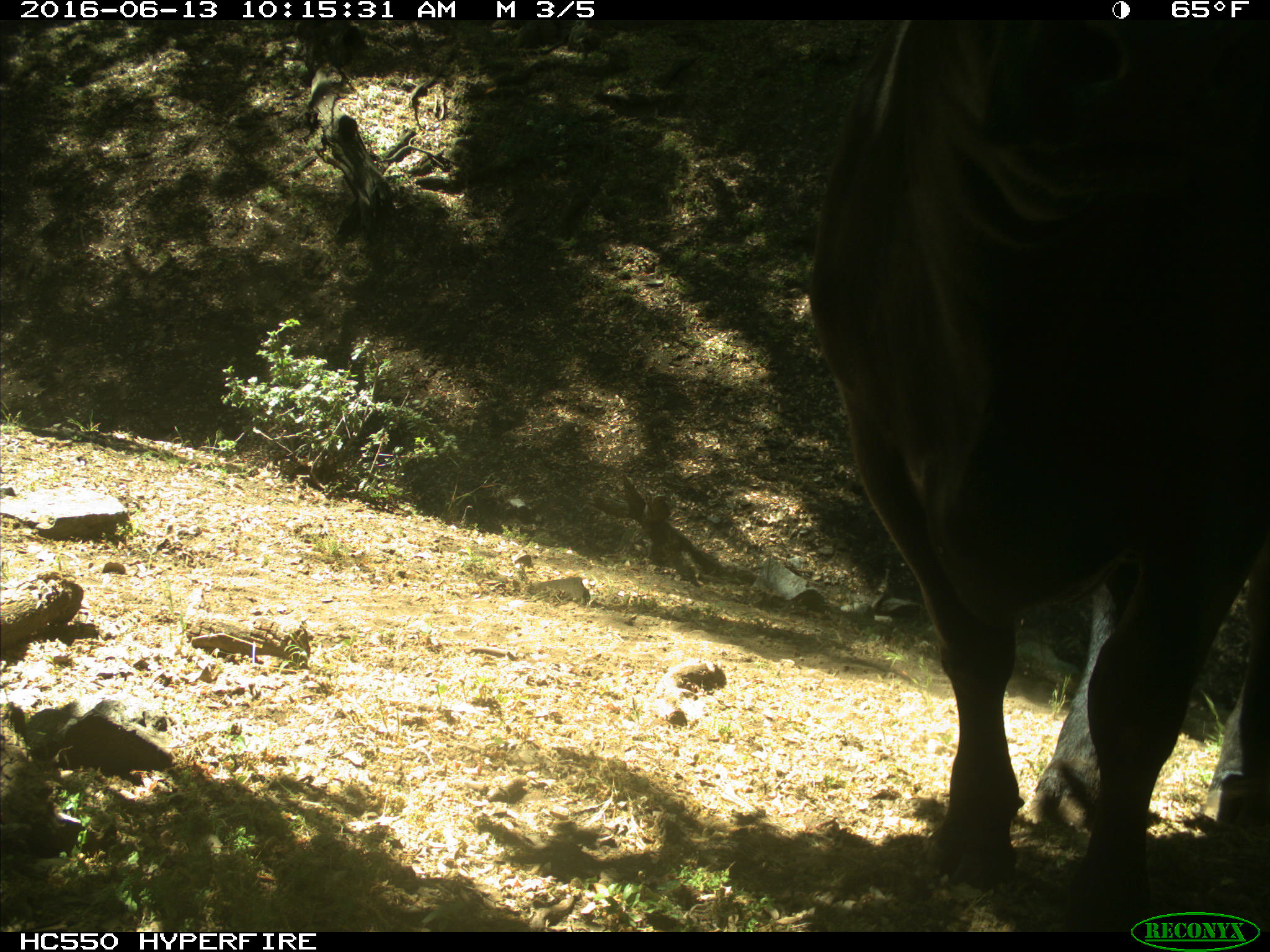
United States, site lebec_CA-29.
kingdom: Animalia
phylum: Chordata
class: Mammalia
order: Artiodactyla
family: Bovidae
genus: Bos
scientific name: Bos taurus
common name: domestic cow